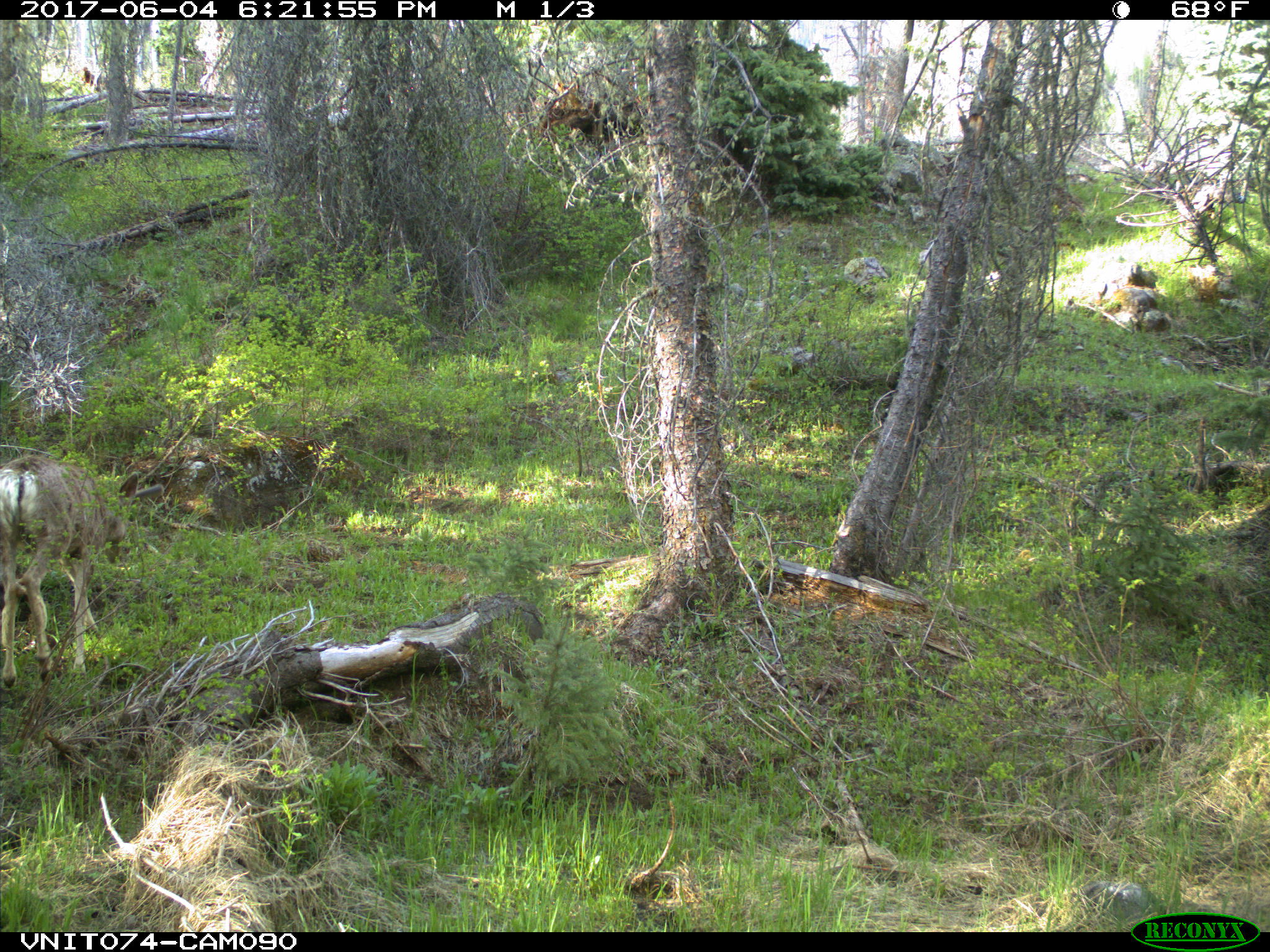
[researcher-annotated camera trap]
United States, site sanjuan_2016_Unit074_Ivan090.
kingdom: Animalia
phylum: Chordata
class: Mammalia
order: Artiodactyla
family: Cervidae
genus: Odocoileus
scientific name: Odocoileus hemionus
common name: mule deer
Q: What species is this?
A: Odocoileus hemionus (mule deer).